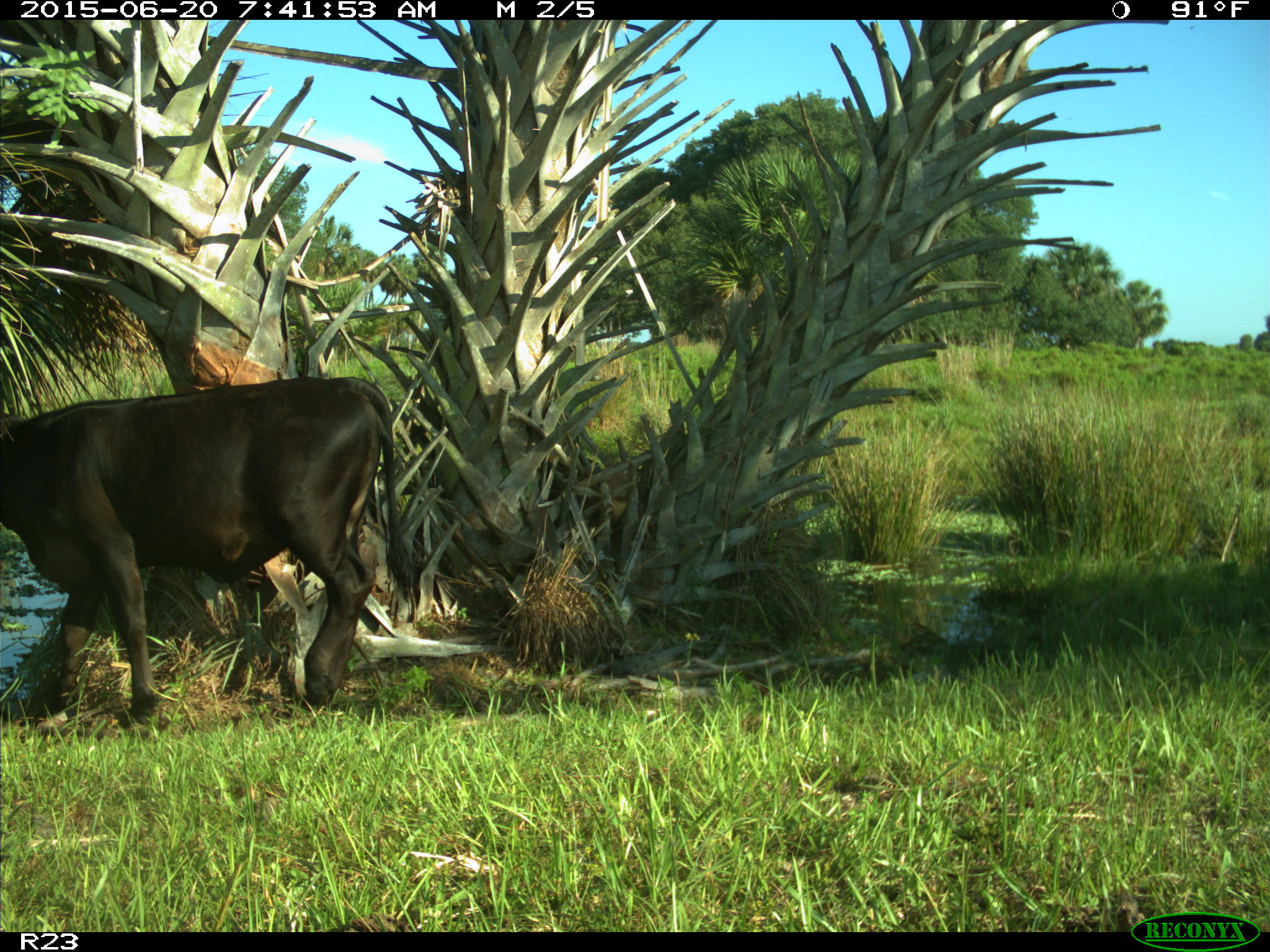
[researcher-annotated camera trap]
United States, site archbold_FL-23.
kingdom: Animalia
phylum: Chordata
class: Mammalia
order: Artiodactyla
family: Bovidae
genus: Bos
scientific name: Bos taurus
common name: domestic cow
Bos taurus (domestic cow).